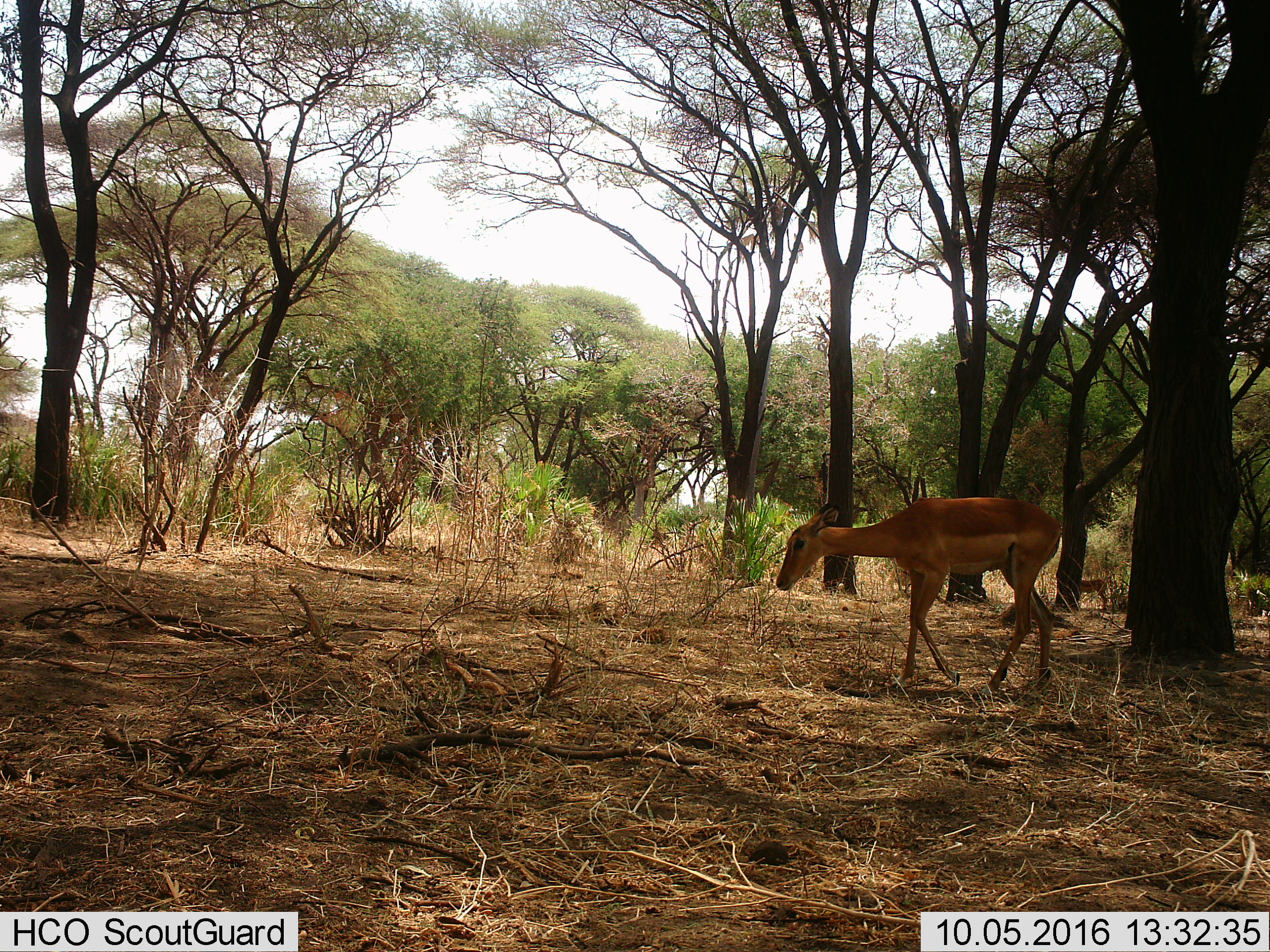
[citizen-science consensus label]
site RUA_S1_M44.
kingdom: Animalia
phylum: Chordata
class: Mammalia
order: Artiodactyla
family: Bovidae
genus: Aepyceros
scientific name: Aepyceros melampus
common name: impala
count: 2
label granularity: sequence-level